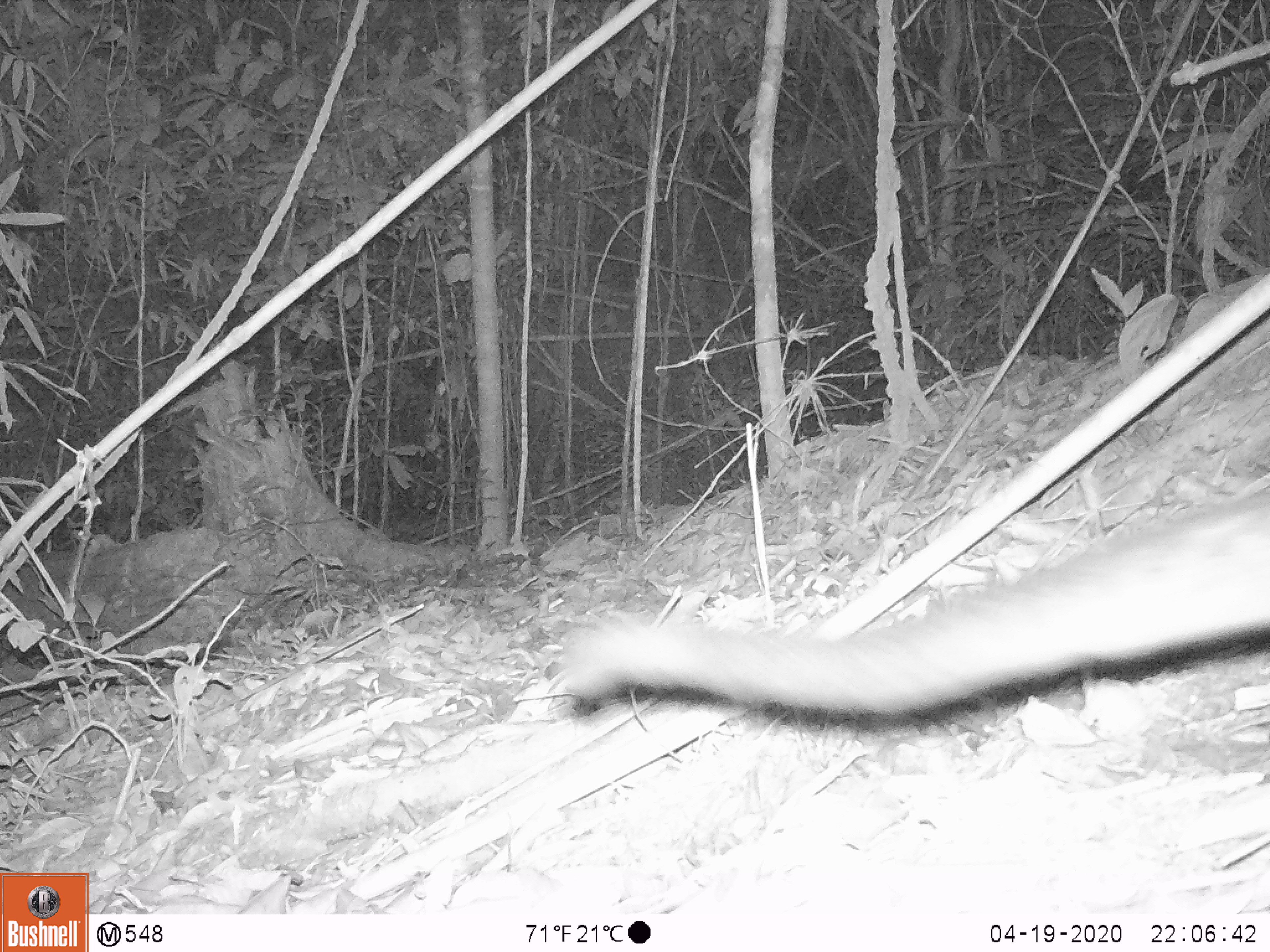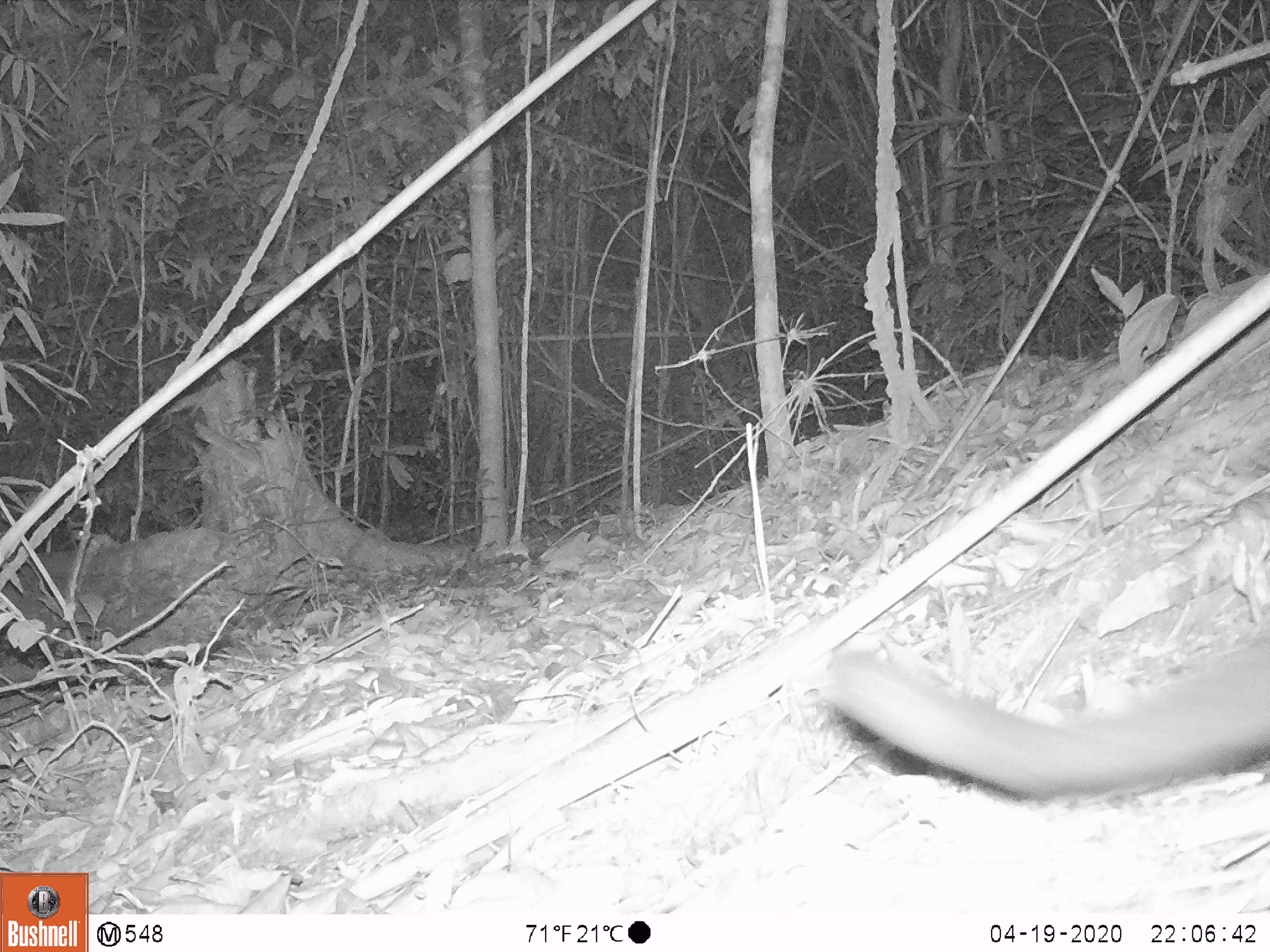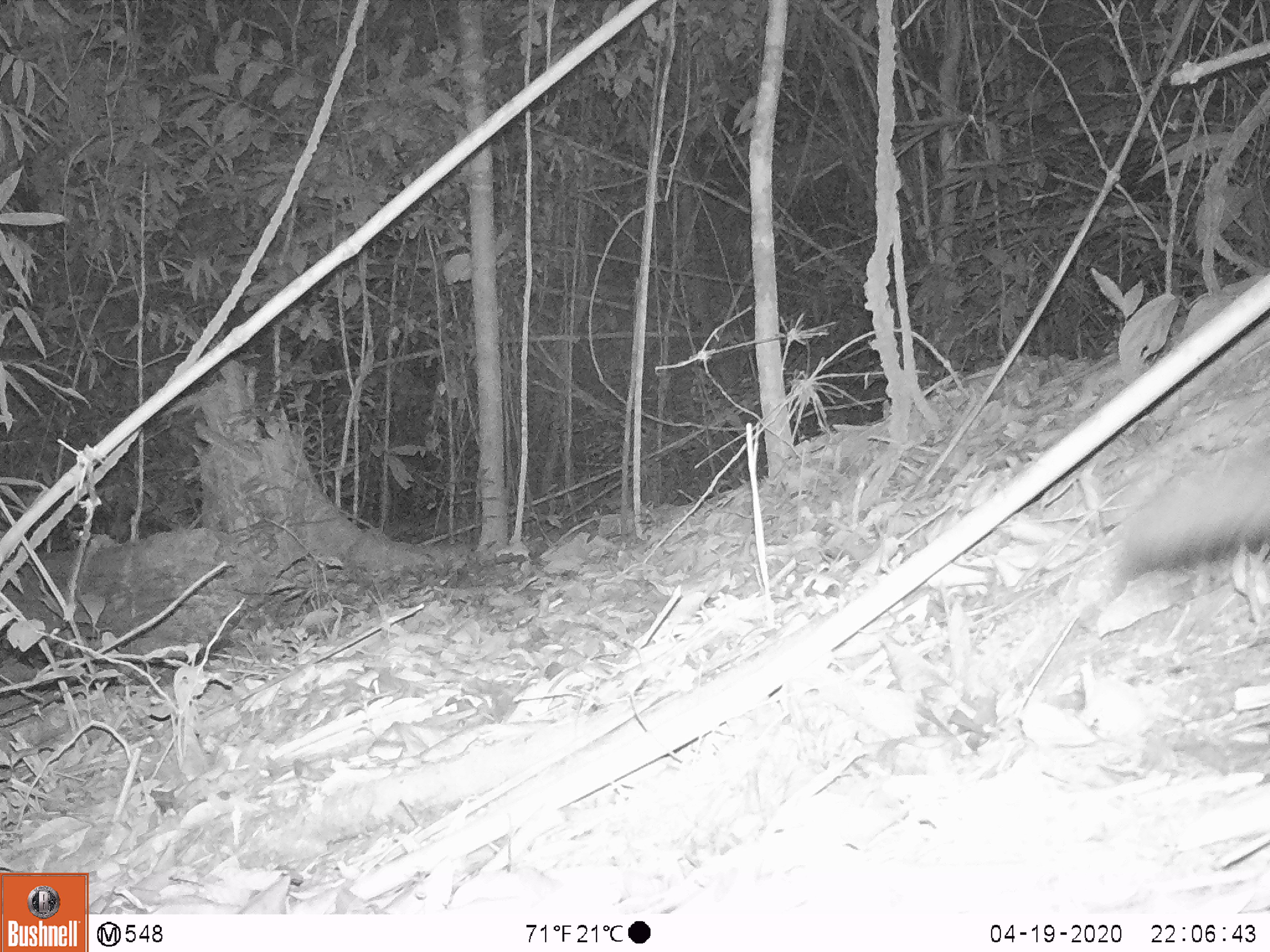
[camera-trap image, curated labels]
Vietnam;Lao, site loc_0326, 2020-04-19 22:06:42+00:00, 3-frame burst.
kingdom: Animalia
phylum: Chordata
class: Mammalia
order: Carnivora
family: Viverridae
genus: Paradoxurus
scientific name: Paradoxurus hermaphroditus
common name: common palm civet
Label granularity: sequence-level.